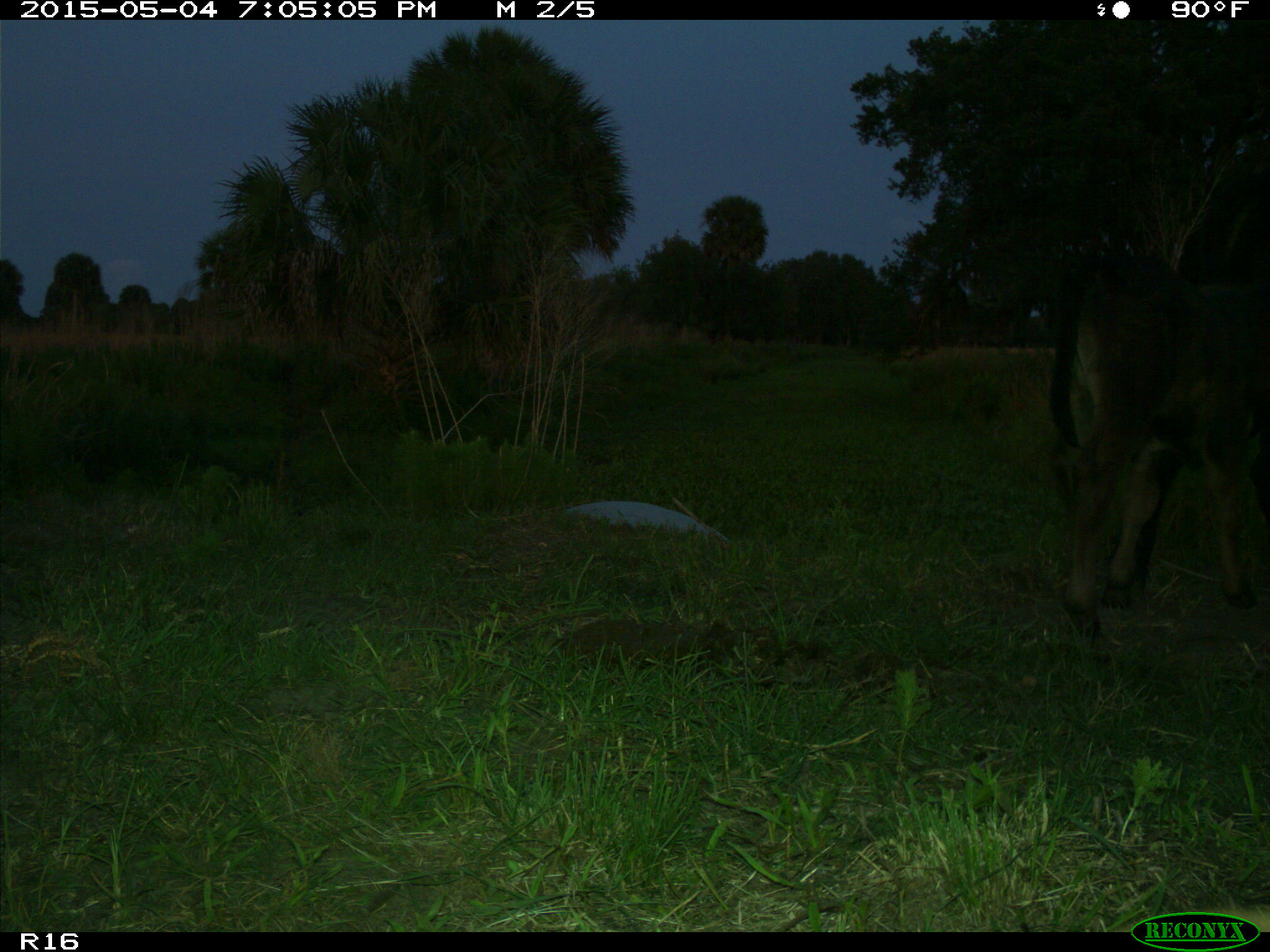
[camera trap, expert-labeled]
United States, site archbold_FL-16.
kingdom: Animalia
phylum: Chordata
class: Mammalia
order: Artiodactyla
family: Bovidae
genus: Bos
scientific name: Bos taurus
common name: domestic cow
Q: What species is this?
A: Bos taurus (domestic cow).